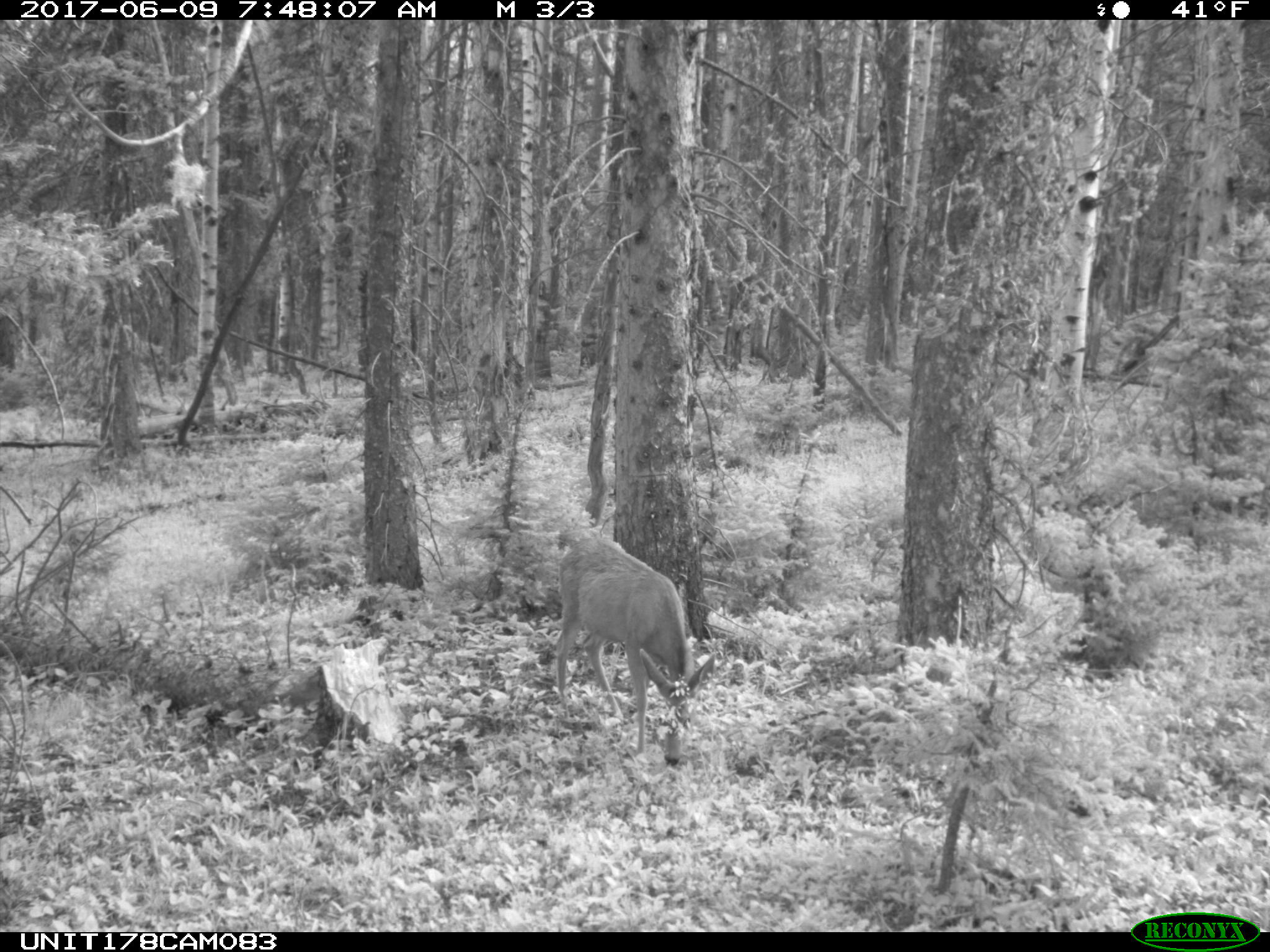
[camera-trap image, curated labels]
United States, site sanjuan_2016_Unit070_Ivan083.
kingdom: Animalia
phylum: Chordata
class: Mammalia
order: Artiodactyla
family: Cervidae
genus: Odocoileus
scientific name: Odocoileus hemionus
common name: mule deer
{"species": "Odocoileus hemionus (mule deer)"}